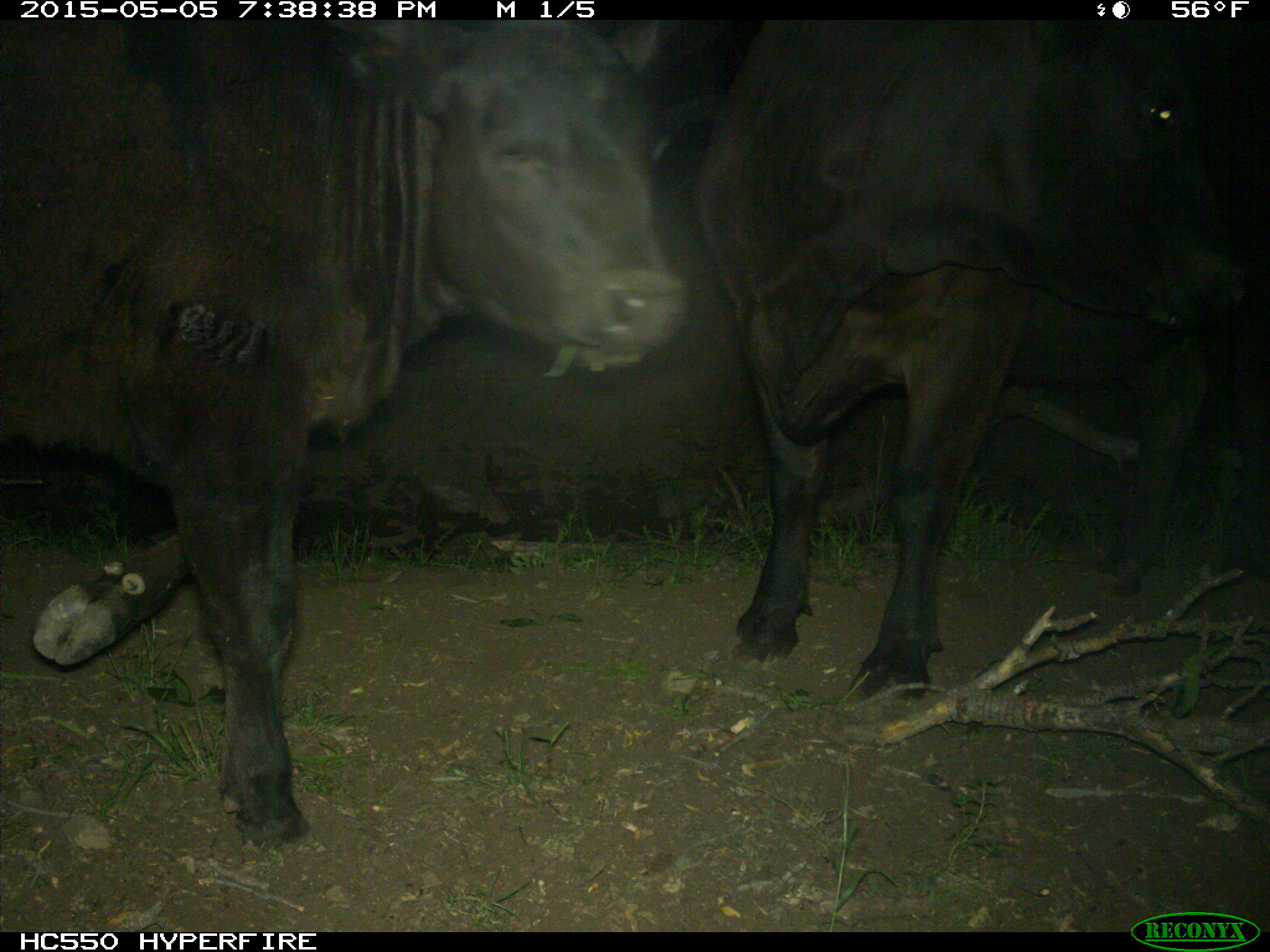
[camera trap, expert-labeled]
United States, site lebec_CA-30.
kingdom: Animalia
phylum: Chordata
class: Mammalia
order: Artiodactyla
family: Bovidae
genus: Bos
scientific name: Bos taurus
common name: domestic cow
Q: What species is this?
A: Bos taurus (domestic cow).